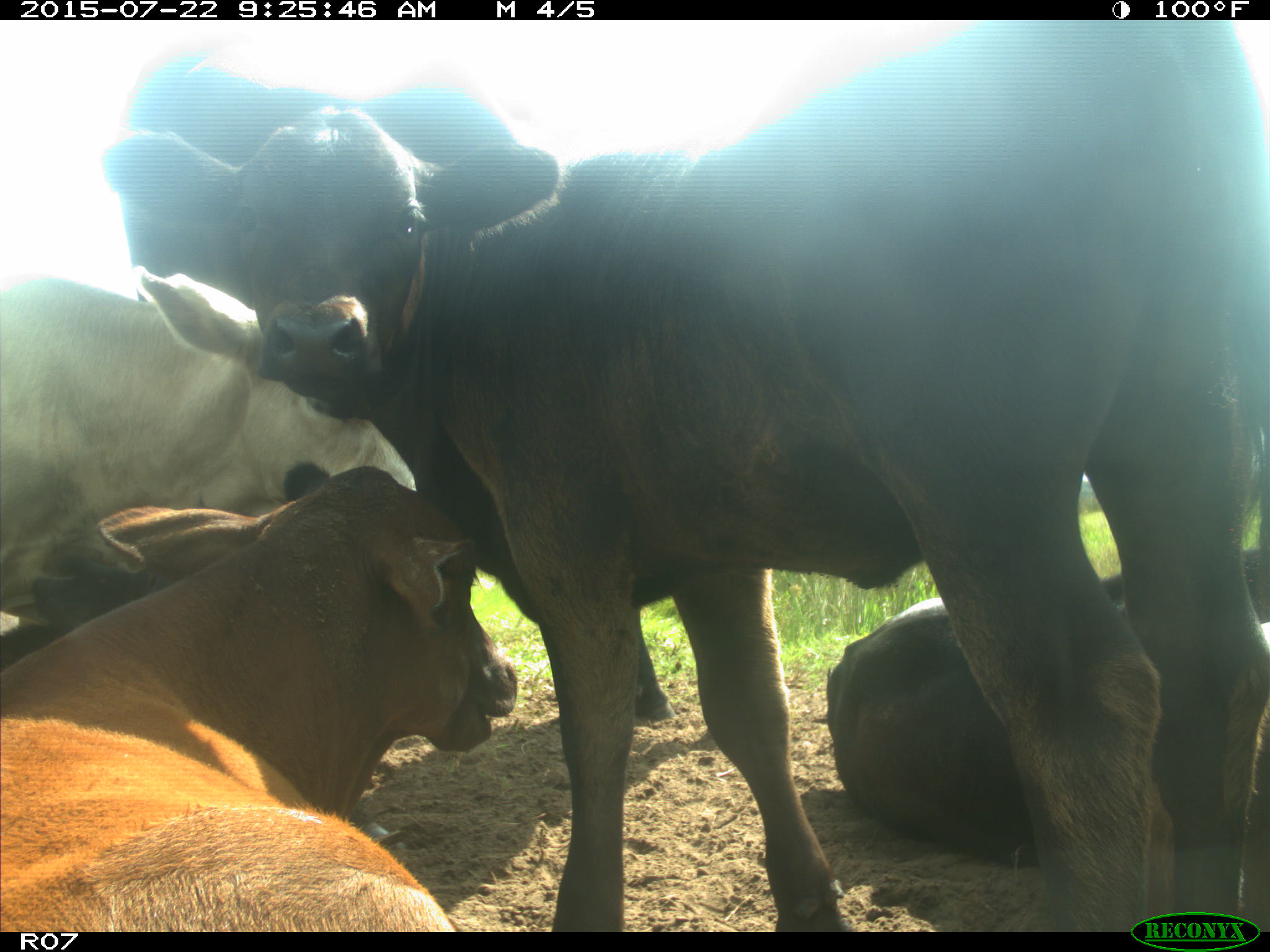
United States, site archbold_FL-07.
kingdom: Animalia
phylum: Chordata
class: Mammalia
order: Artiodactyla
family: Bovidae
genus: Bos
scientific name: Bos taurus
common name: domestic cow